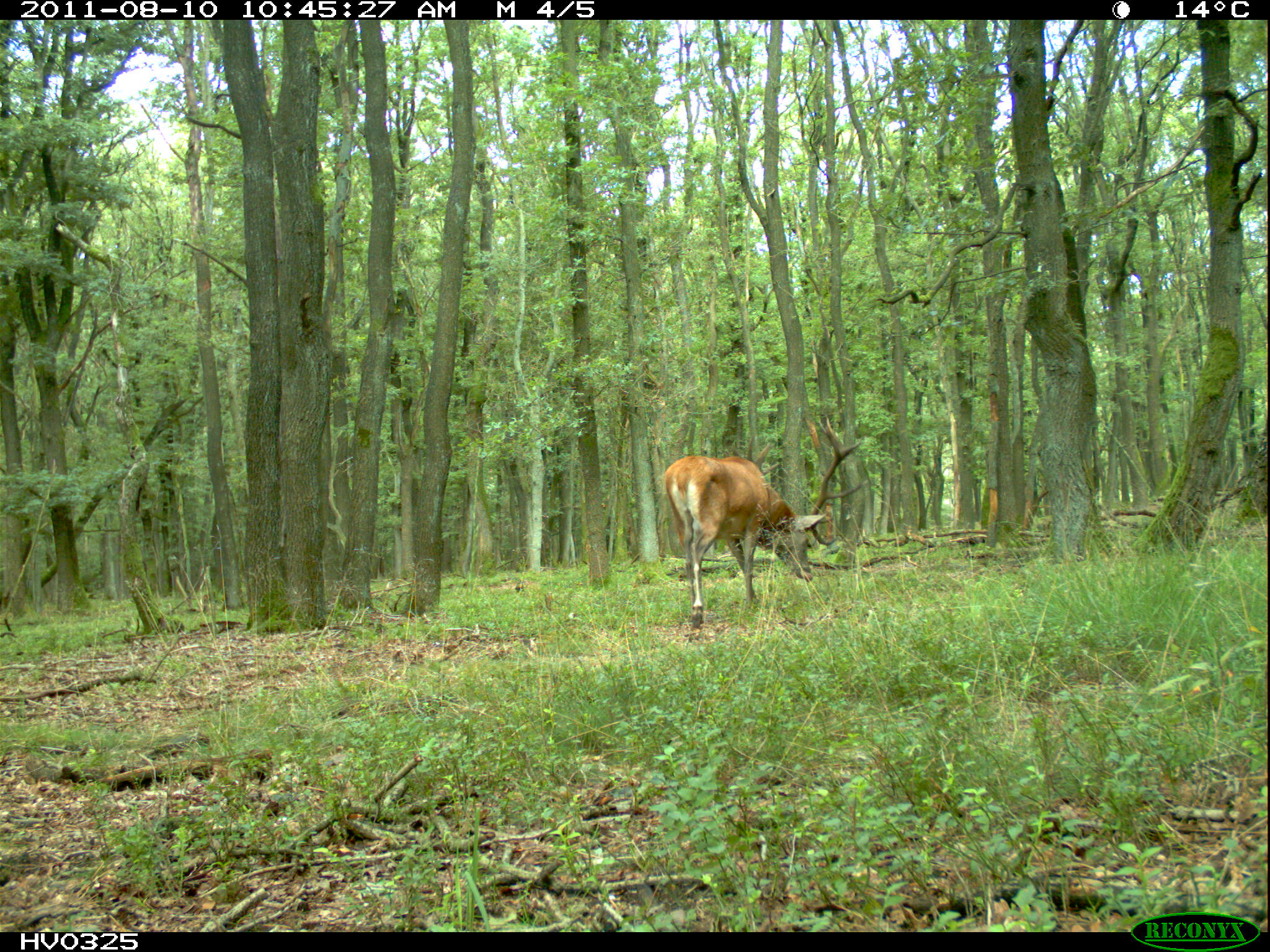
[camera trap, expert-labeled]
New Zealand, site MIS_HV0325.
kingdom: Animalia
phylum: Chordata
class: Mammalia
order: Artiodactyla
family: Cervidae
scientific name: Cervidae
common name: deer